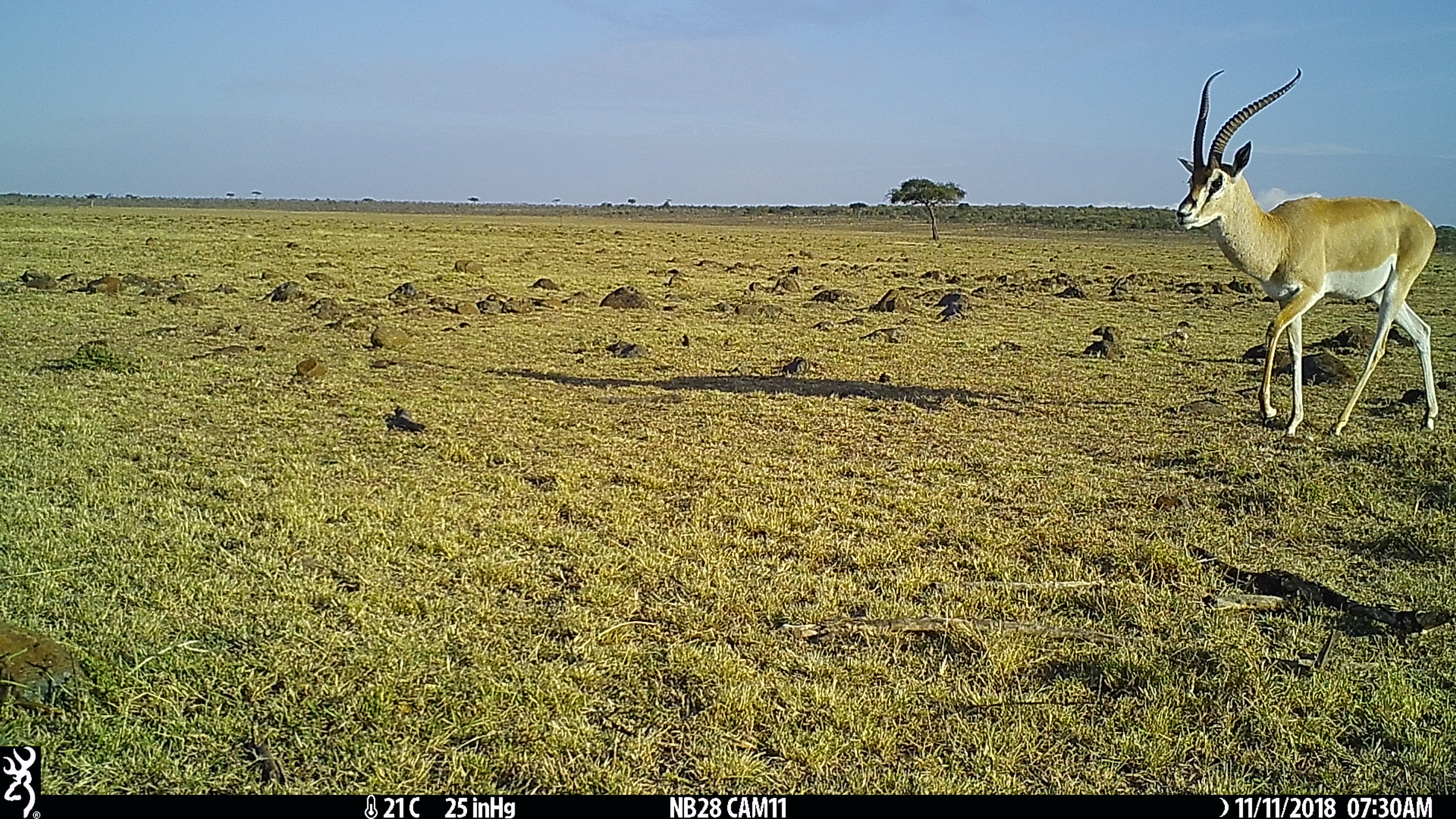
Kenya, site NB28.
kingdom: Animalia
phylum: Chordata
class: Mammalia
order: Artiodactyla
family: Bovidae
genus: Nanger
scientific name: Nanger granti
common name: grant's gazelle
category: gazelle grants